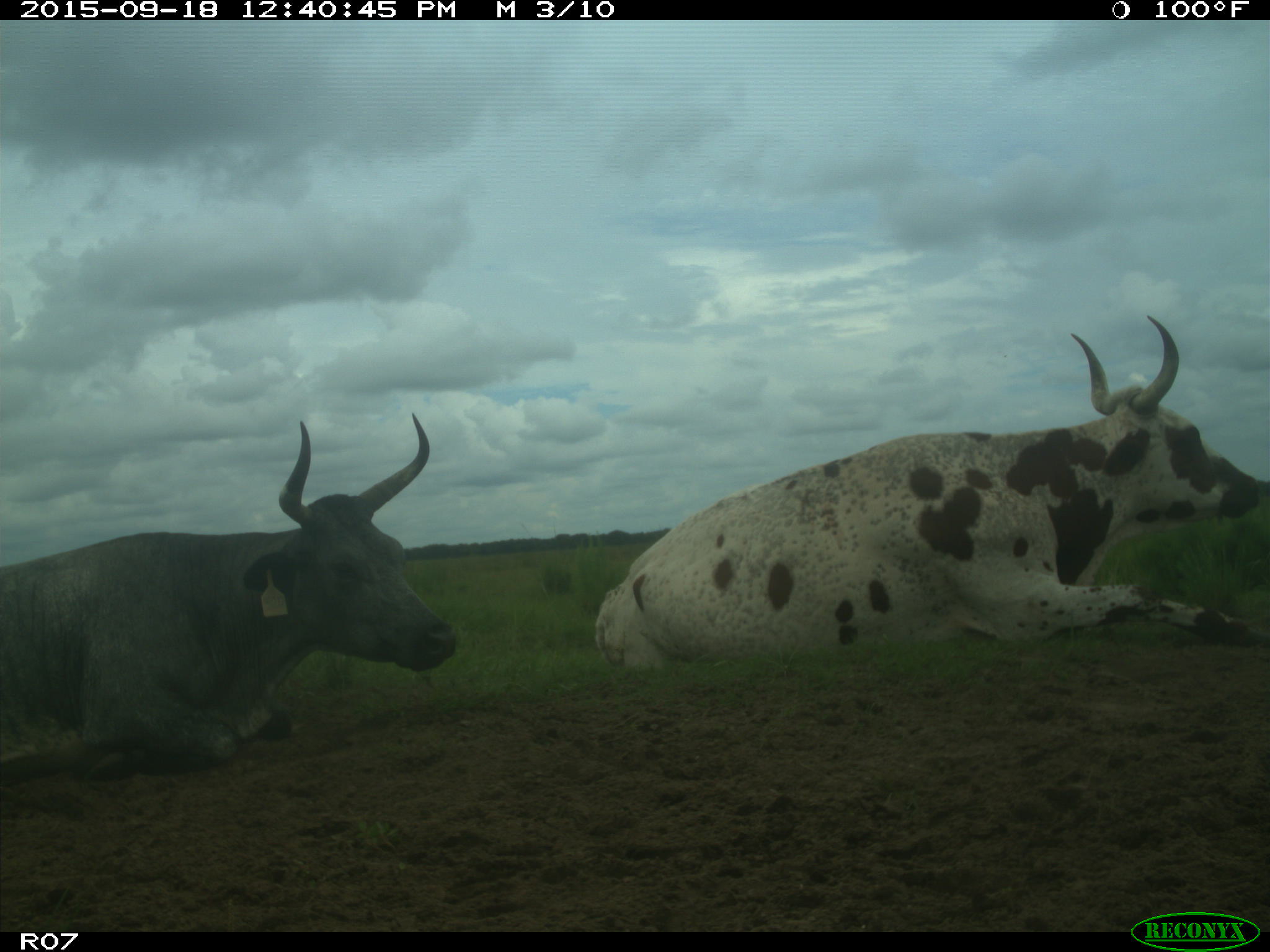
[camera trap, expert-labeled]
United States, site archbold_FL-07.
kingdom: Animalia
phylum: Chordata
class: Mammalia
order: Artiodactyla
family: Bovidae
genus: Bos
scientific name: Bos taurus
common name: domestic cow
Bos taurus (domestic cow).